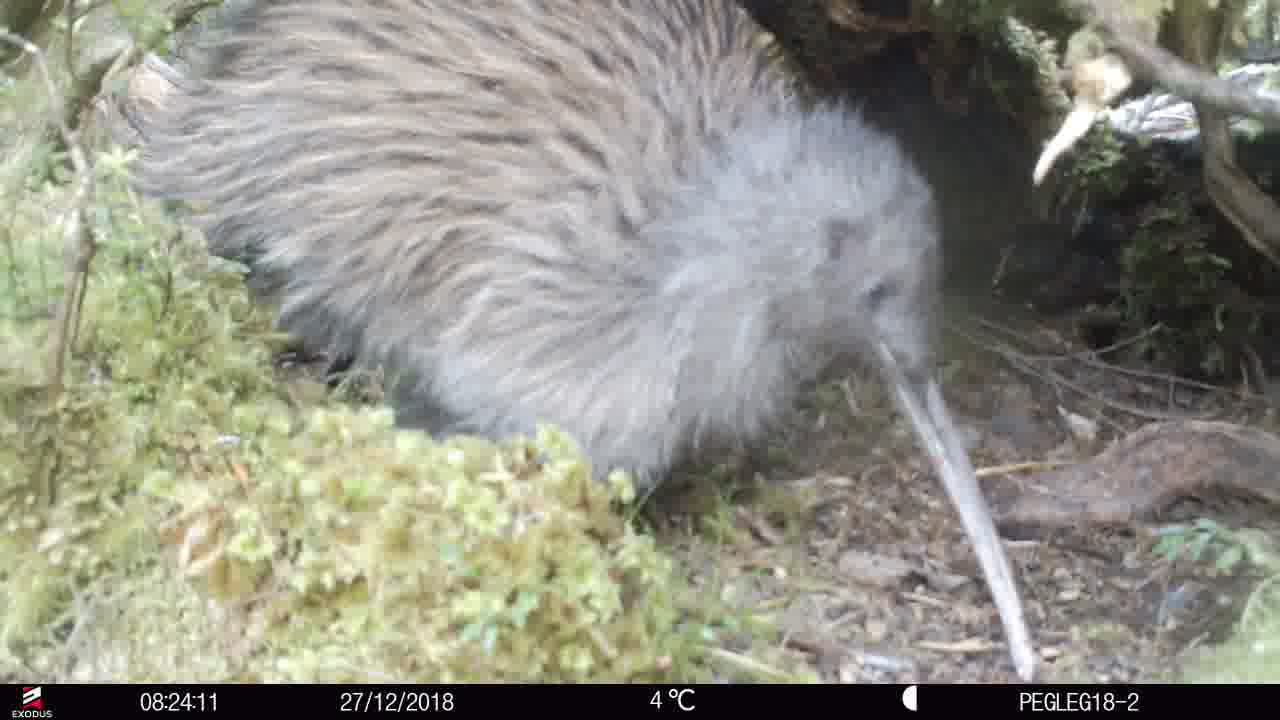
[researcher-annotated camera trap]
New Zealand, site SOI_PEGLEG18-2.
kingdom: Animalia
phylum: Chordata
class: Aves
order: Apterygiformes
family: Apterygidae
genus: Apteryx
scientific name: Apteryx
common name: kiwi